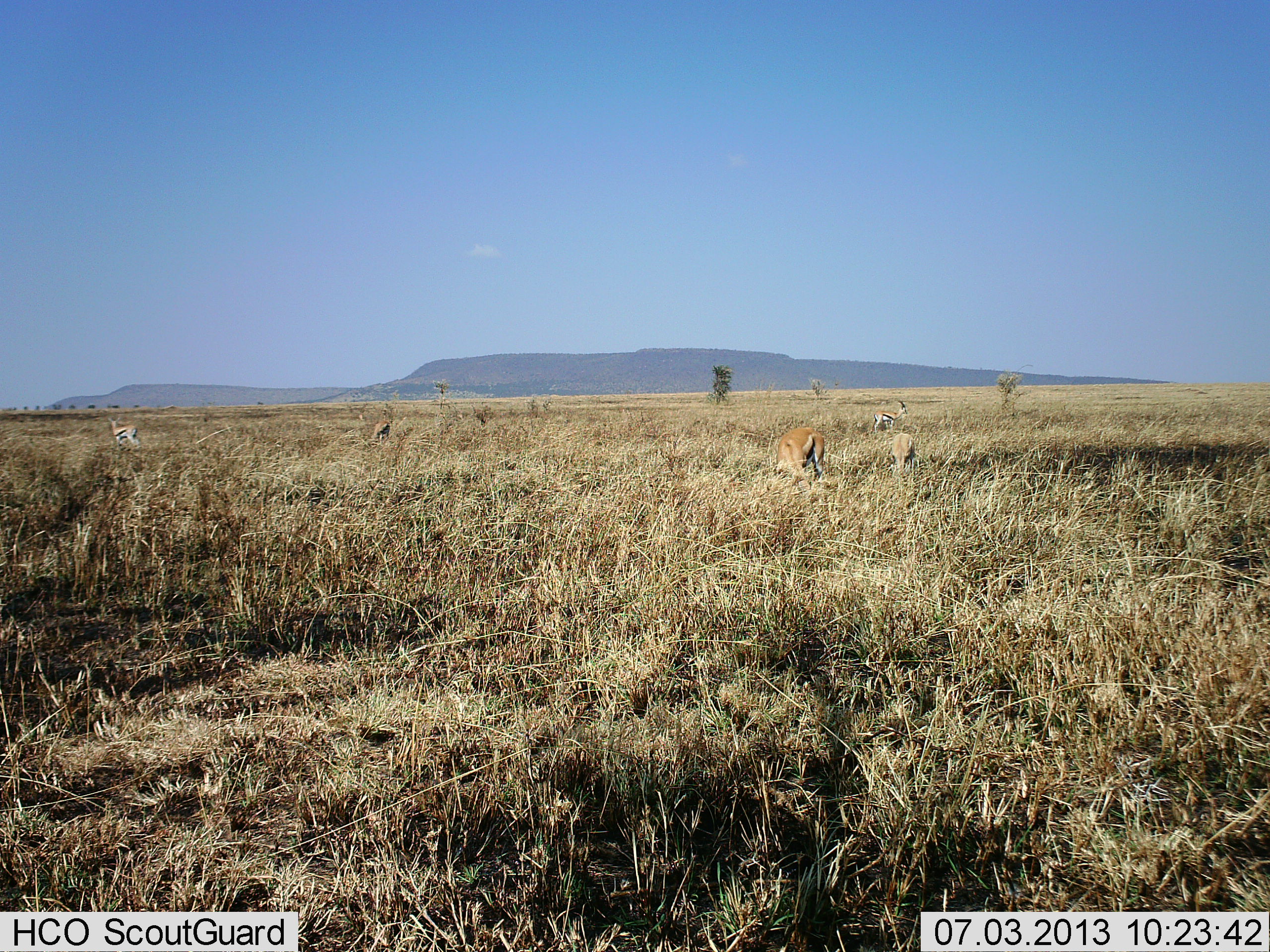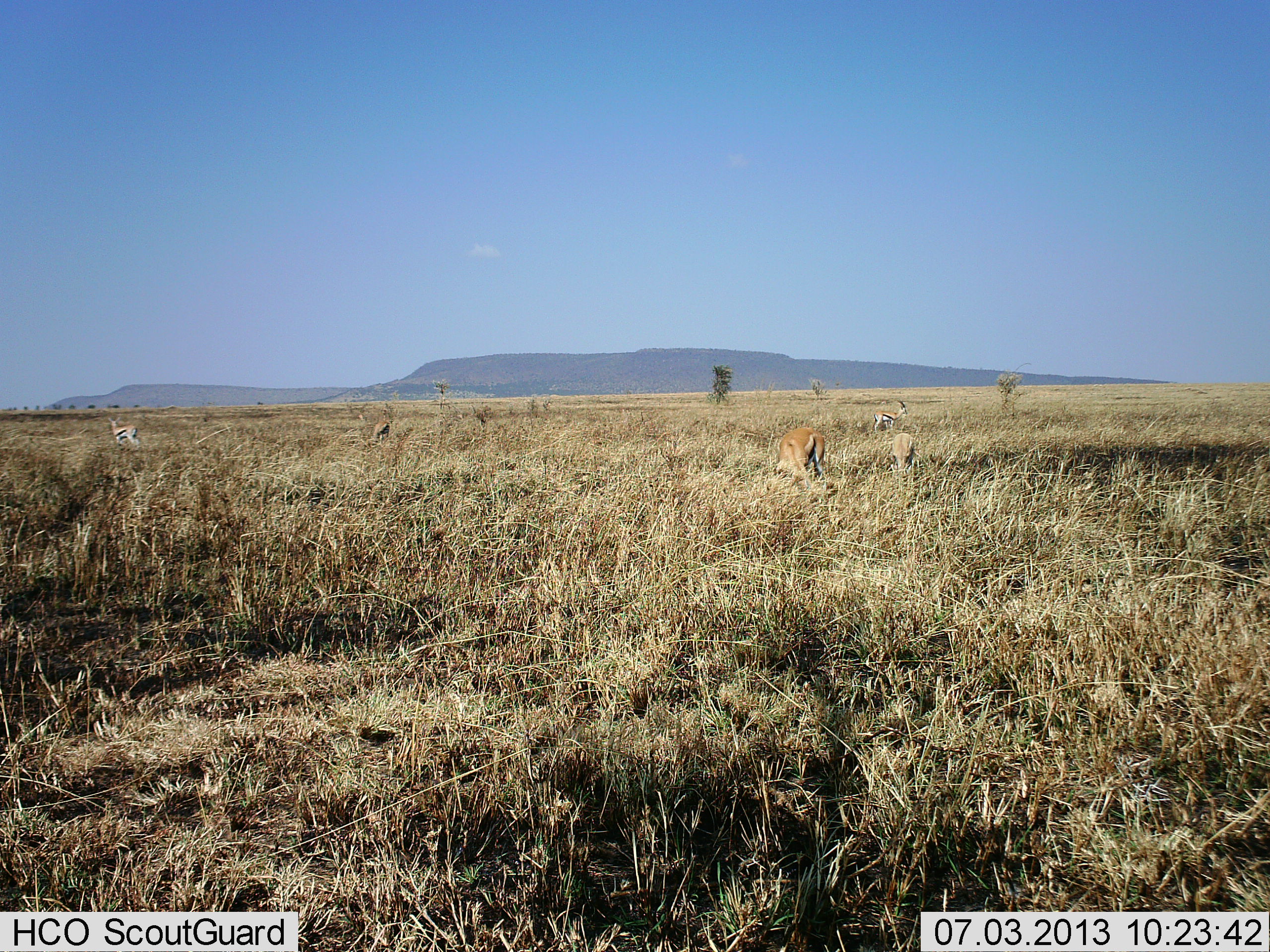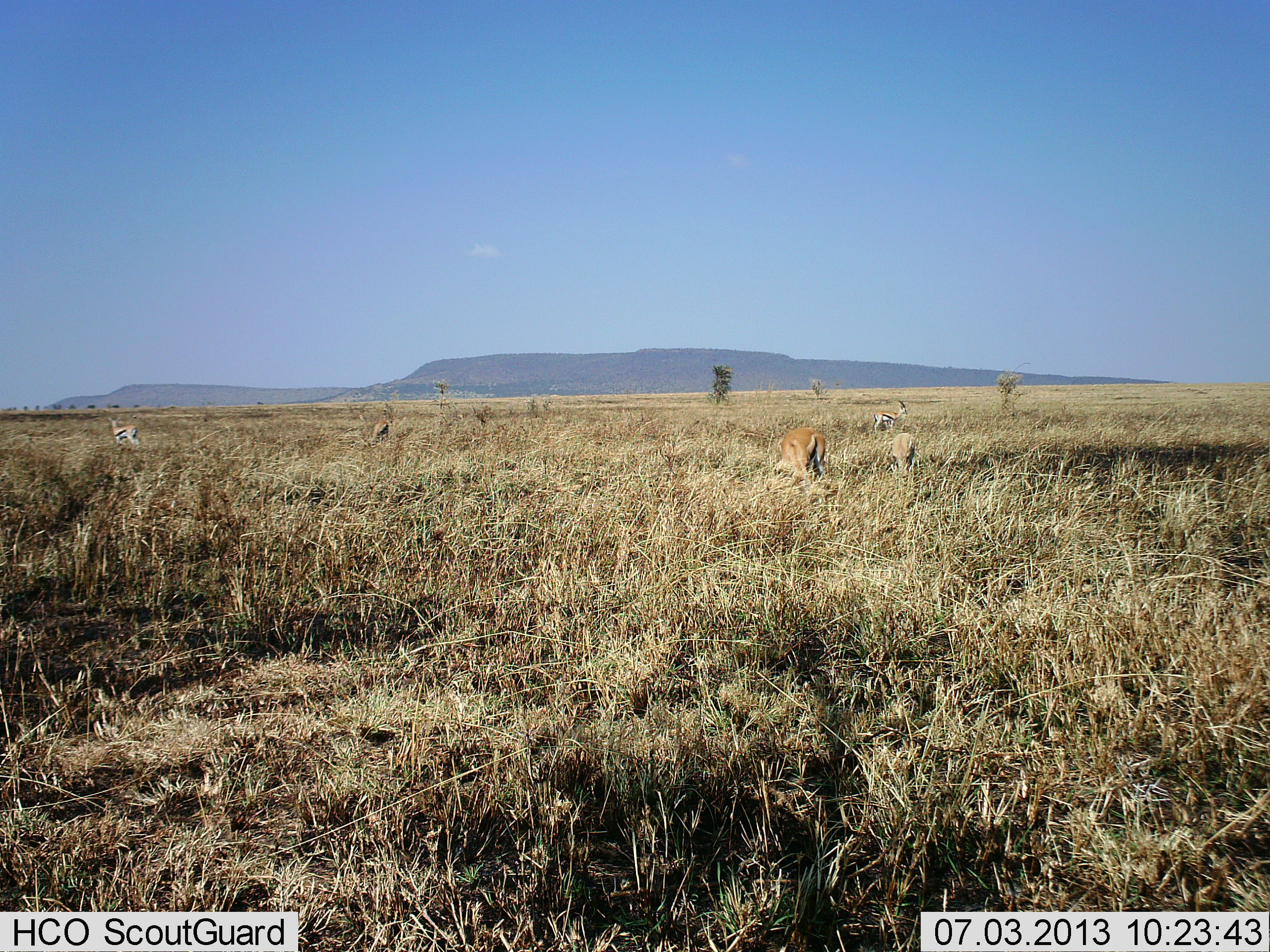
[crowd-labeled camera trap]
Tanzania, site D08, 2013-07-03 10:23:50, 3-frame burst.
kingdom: Animalia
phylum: Chordata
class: Mammalia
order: Artiodactyla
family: Bovidae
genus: Eudorcas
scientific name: Eudorcas thomsonii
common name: thomson's gazelle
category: gazellethomsons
Gazellethomsons (thomson's gazelle) (Eudorcas thomsonii), count 4. Behavior (volunteer vote fractions): standing 60%, resting 5%, moving 10%, interacting 0%. Young present (vote fraction): 0%. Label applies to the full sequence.